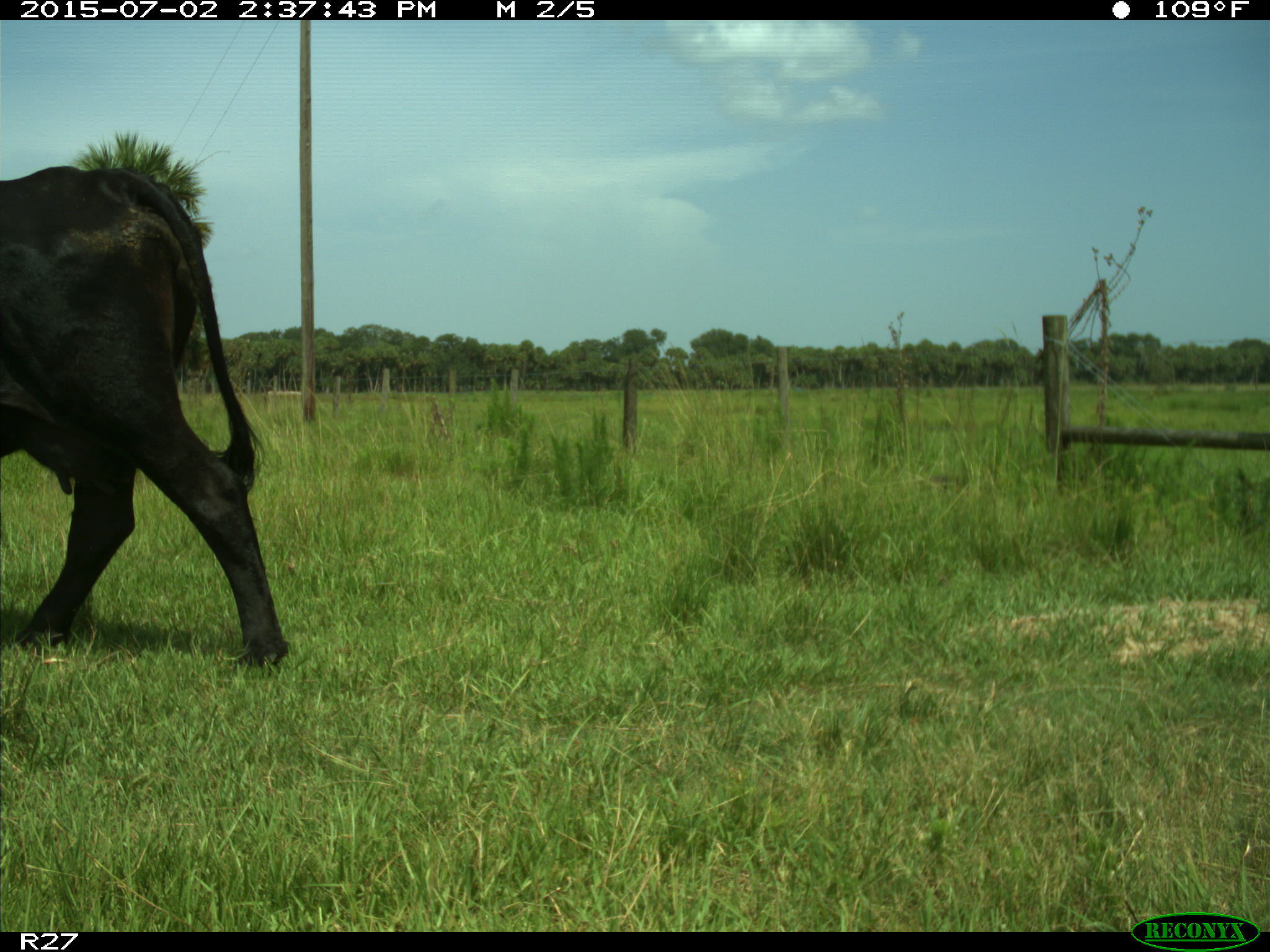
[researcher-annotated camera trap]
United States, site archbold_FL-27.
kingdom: Animalia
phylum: Chordata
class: Mammalia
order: Artiodactyla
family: Bovidae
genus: Bos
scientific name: Bos taurus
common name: domestic cow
Bos taurus (domestic cow).